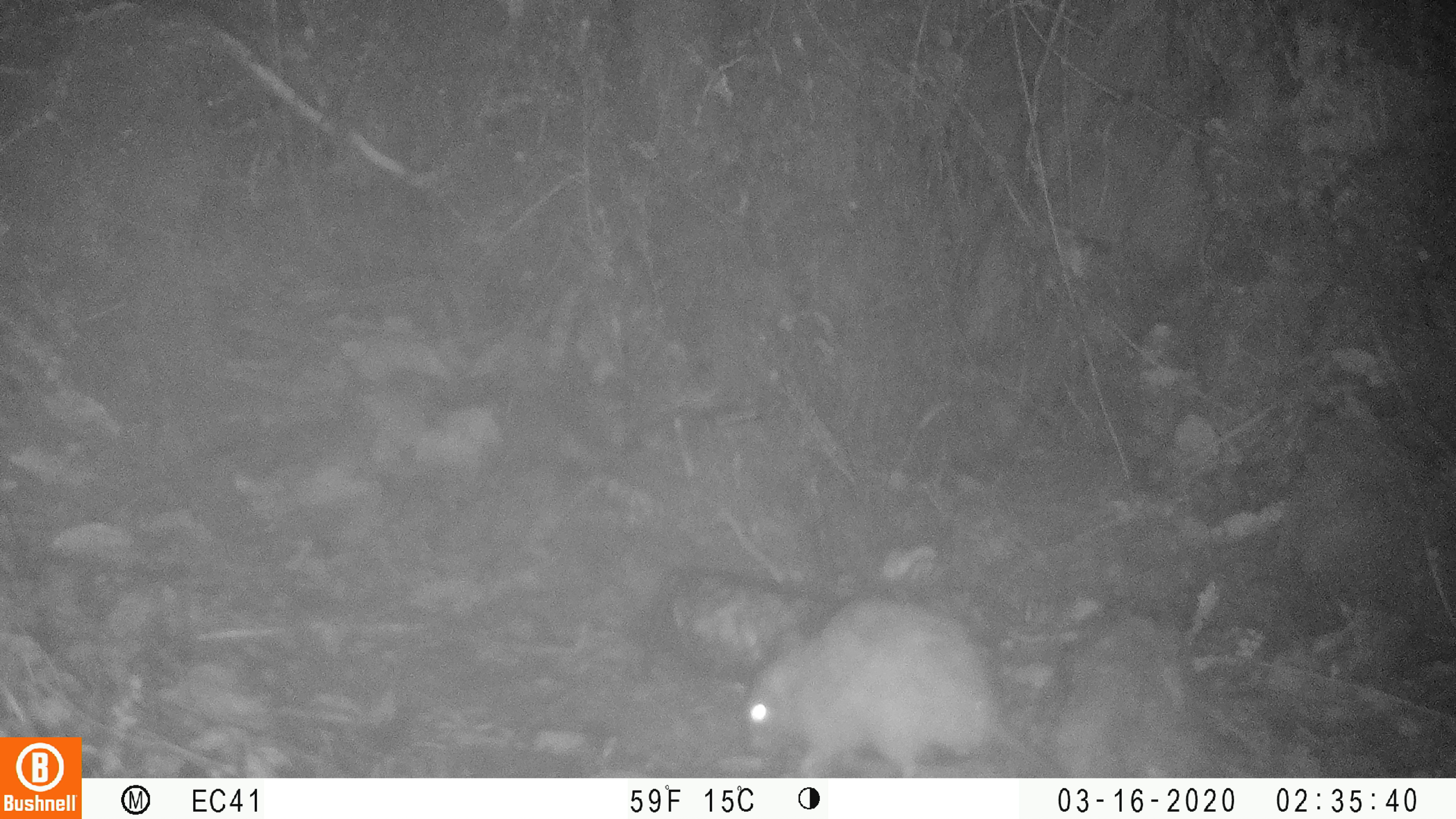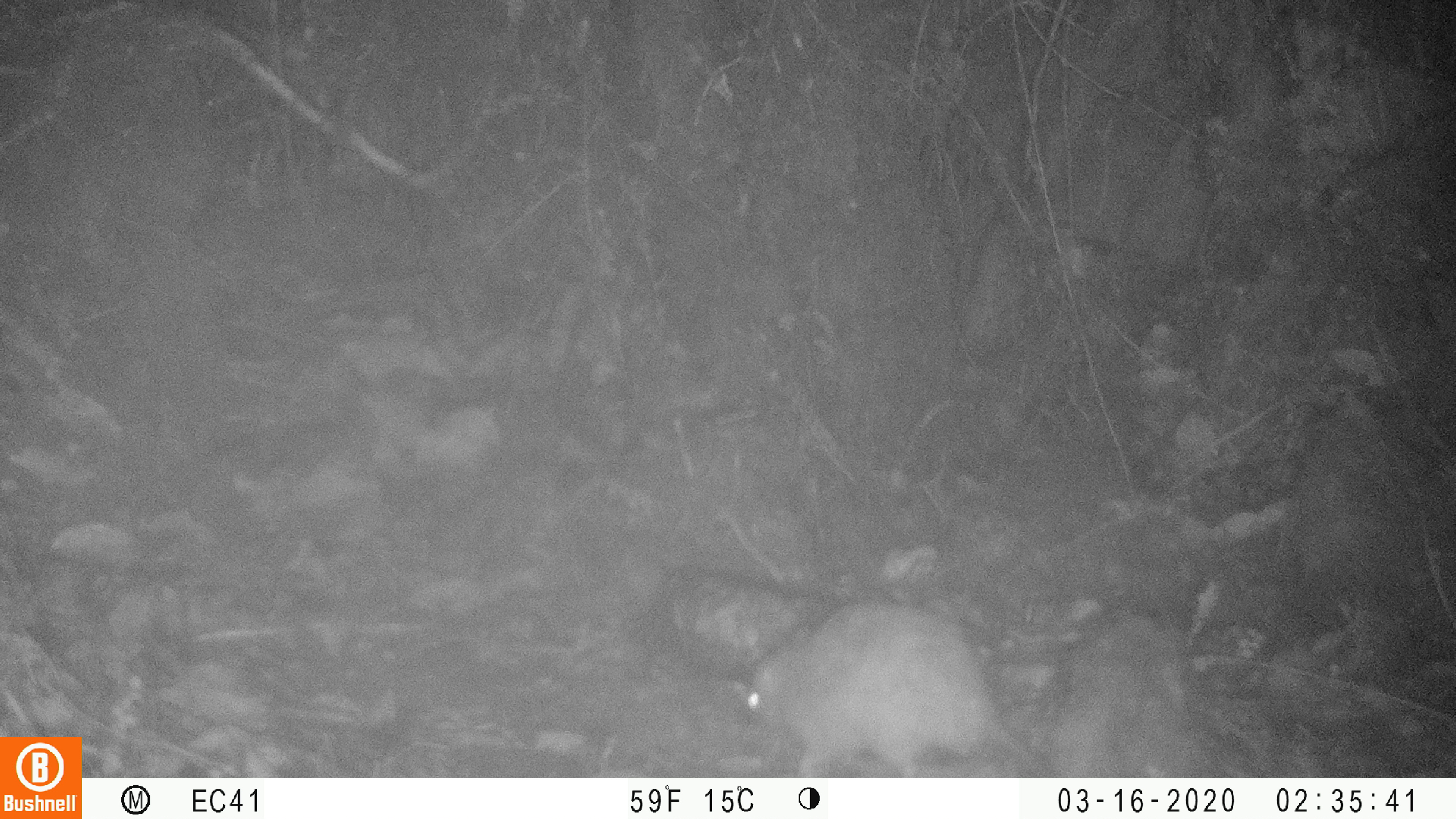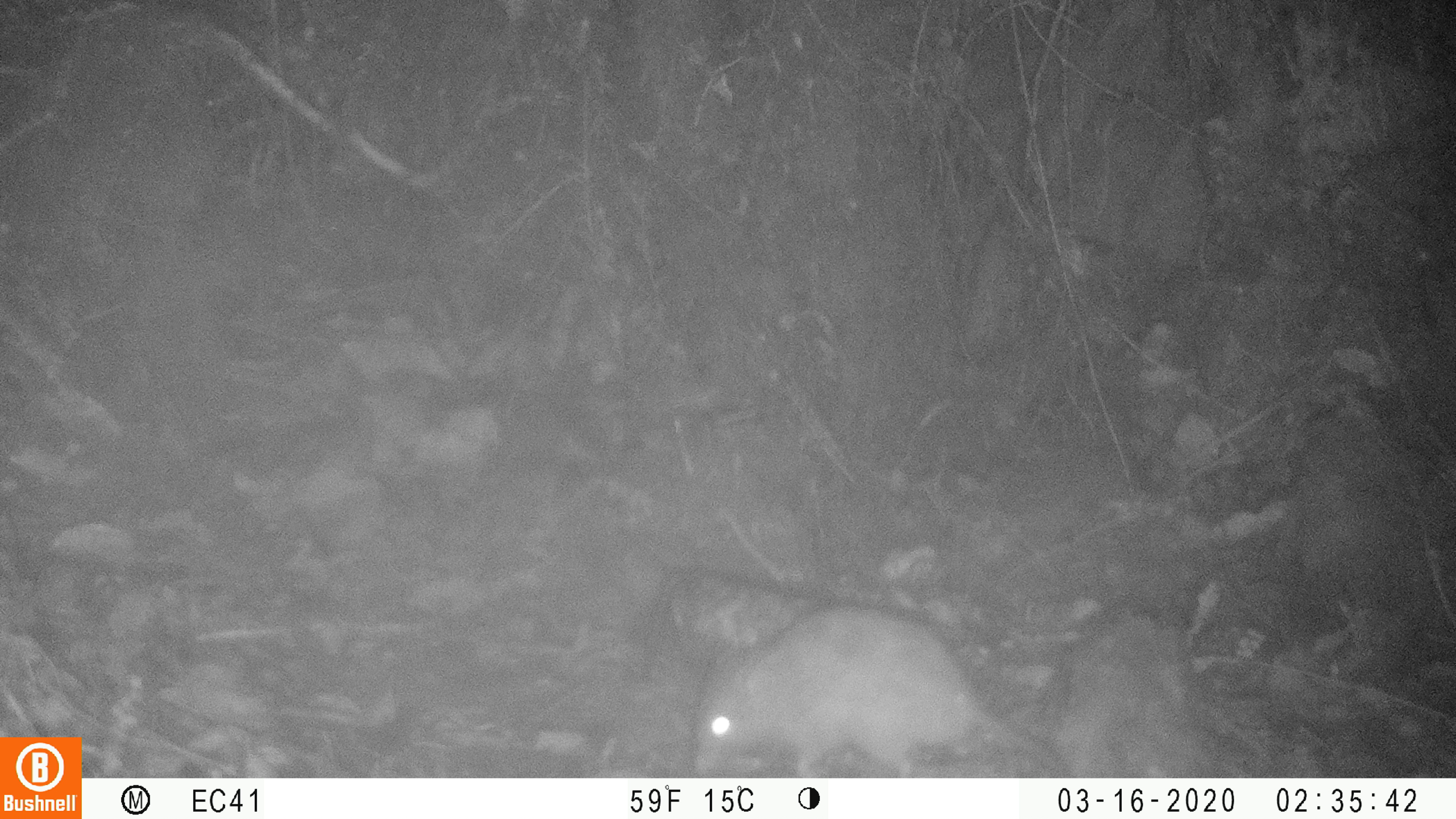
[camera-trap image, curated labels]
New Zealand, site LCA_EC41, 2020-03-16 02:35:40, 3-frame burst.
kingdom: Animalia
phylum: Chordata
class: Mammalia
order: Rodentia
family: Muridae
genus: Rattus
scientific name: Rattus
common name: rat